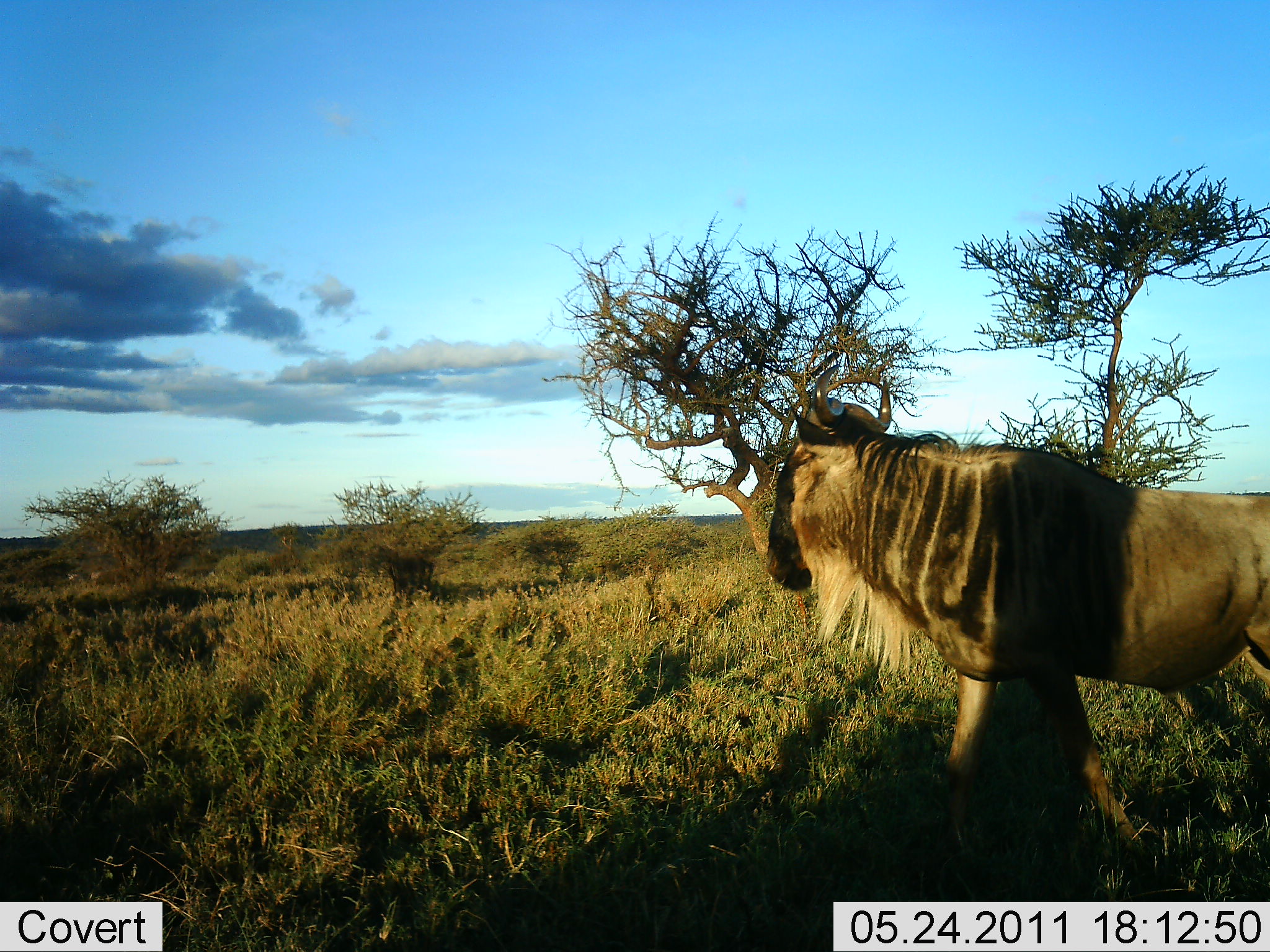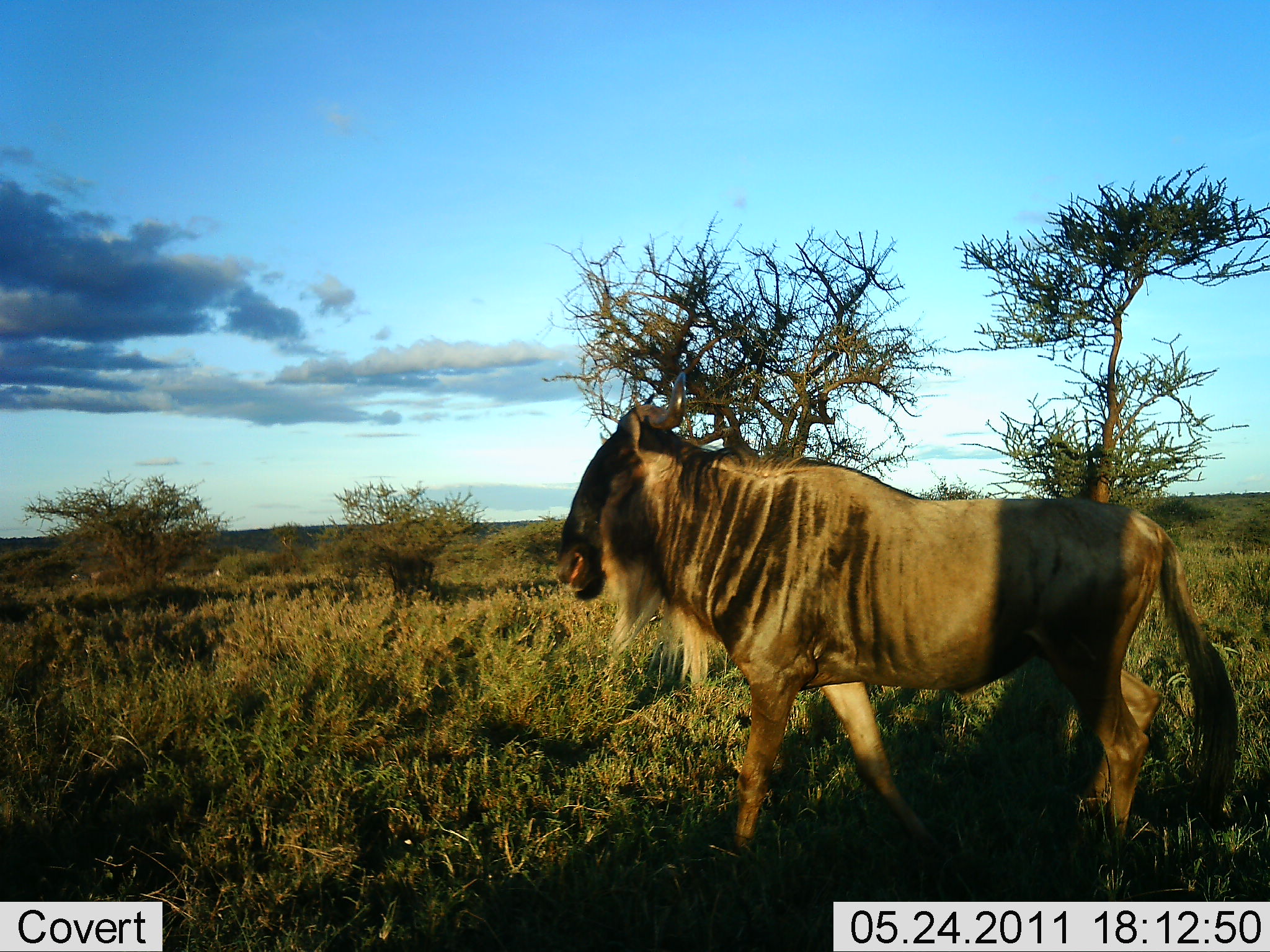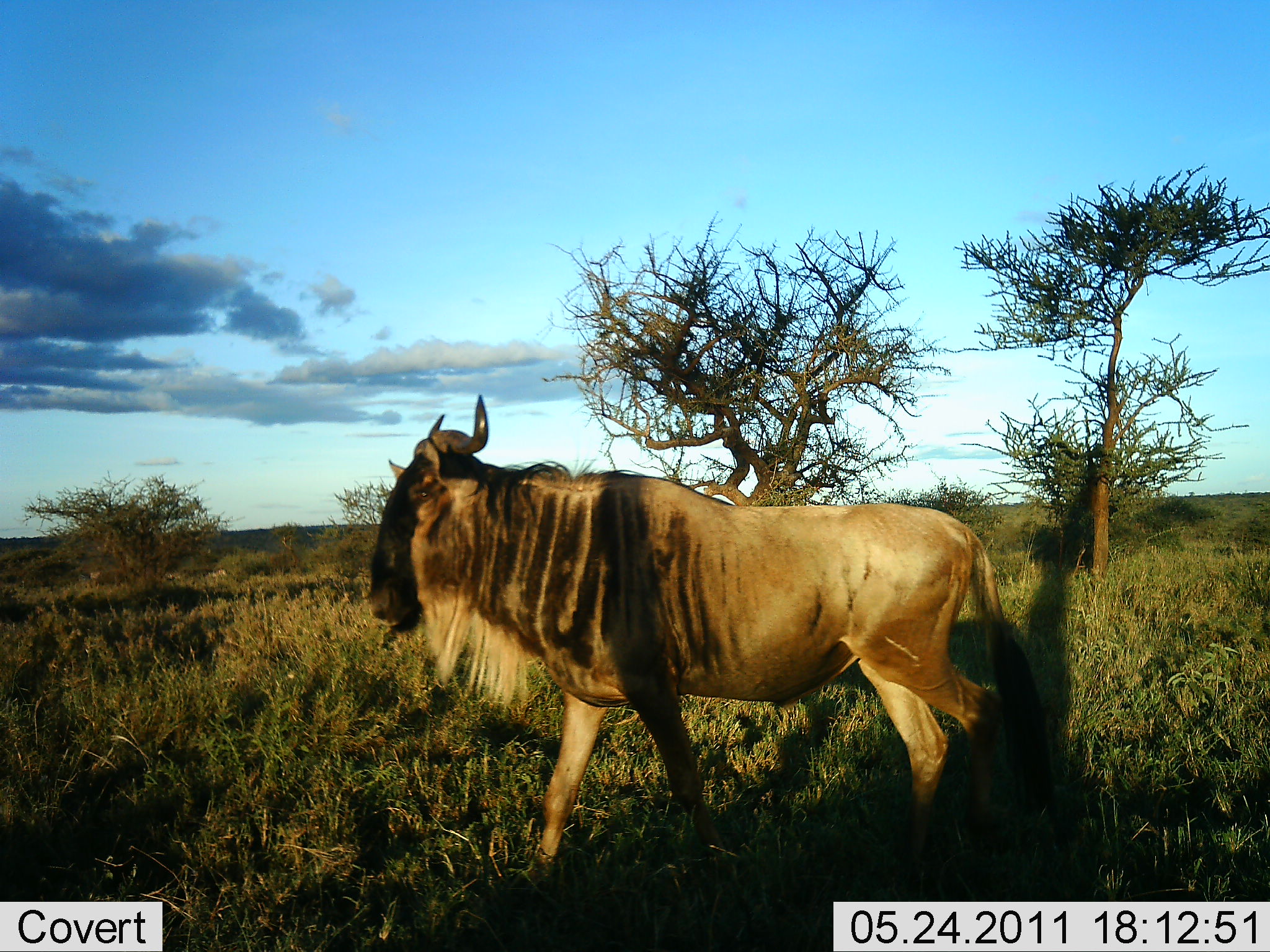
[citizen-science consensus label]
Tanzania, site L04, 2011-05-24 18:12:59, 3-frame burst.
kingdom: Animalia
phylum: Chordata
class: Mammalia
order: Artiodactyla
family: Bovidae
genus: Connochaetes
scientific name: Connochaetes taurinus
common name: blue wildebeest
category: wildebeest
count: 1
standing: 8%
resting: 0%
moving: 92%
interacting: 0%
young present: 0%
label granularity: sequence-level